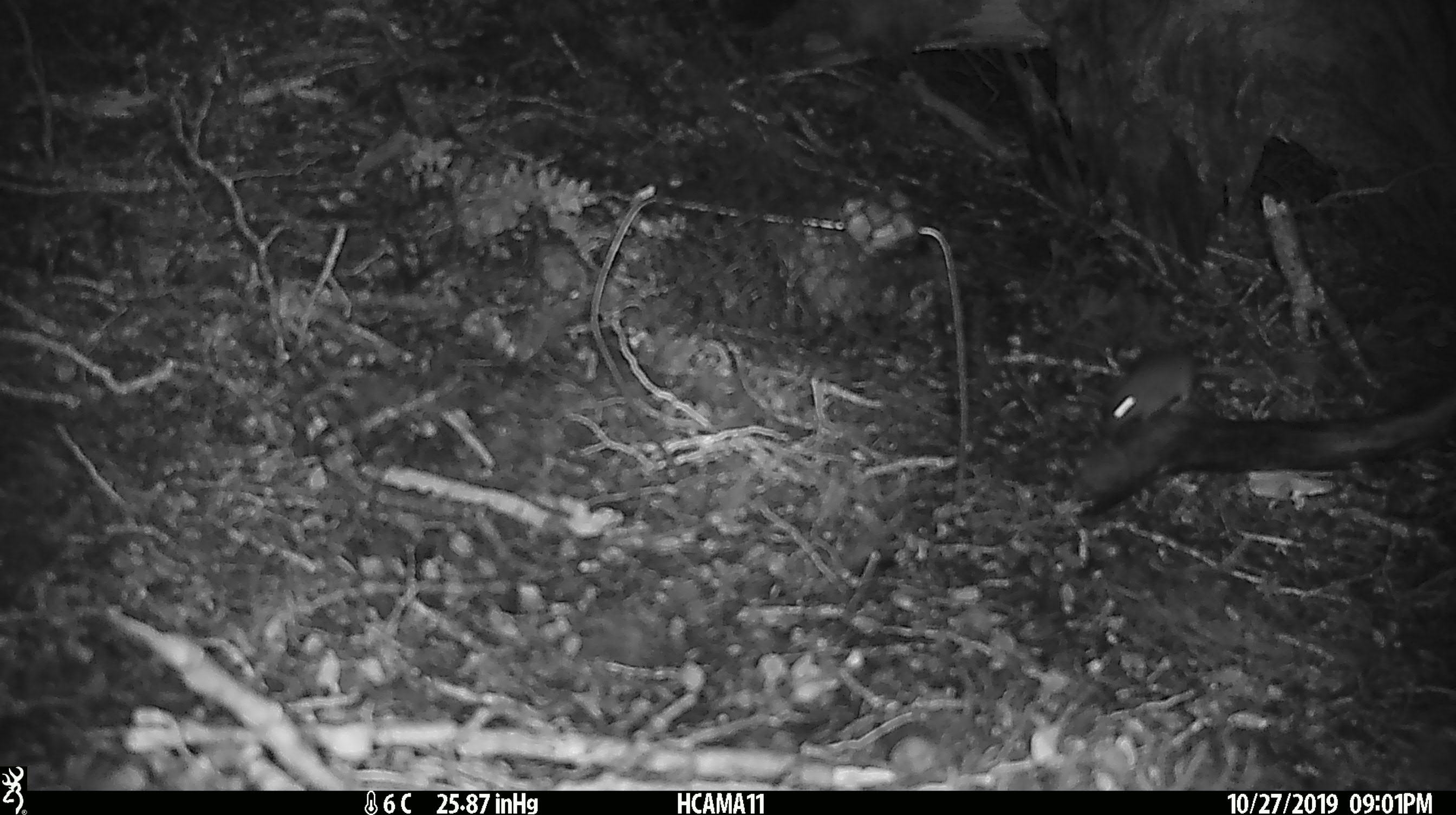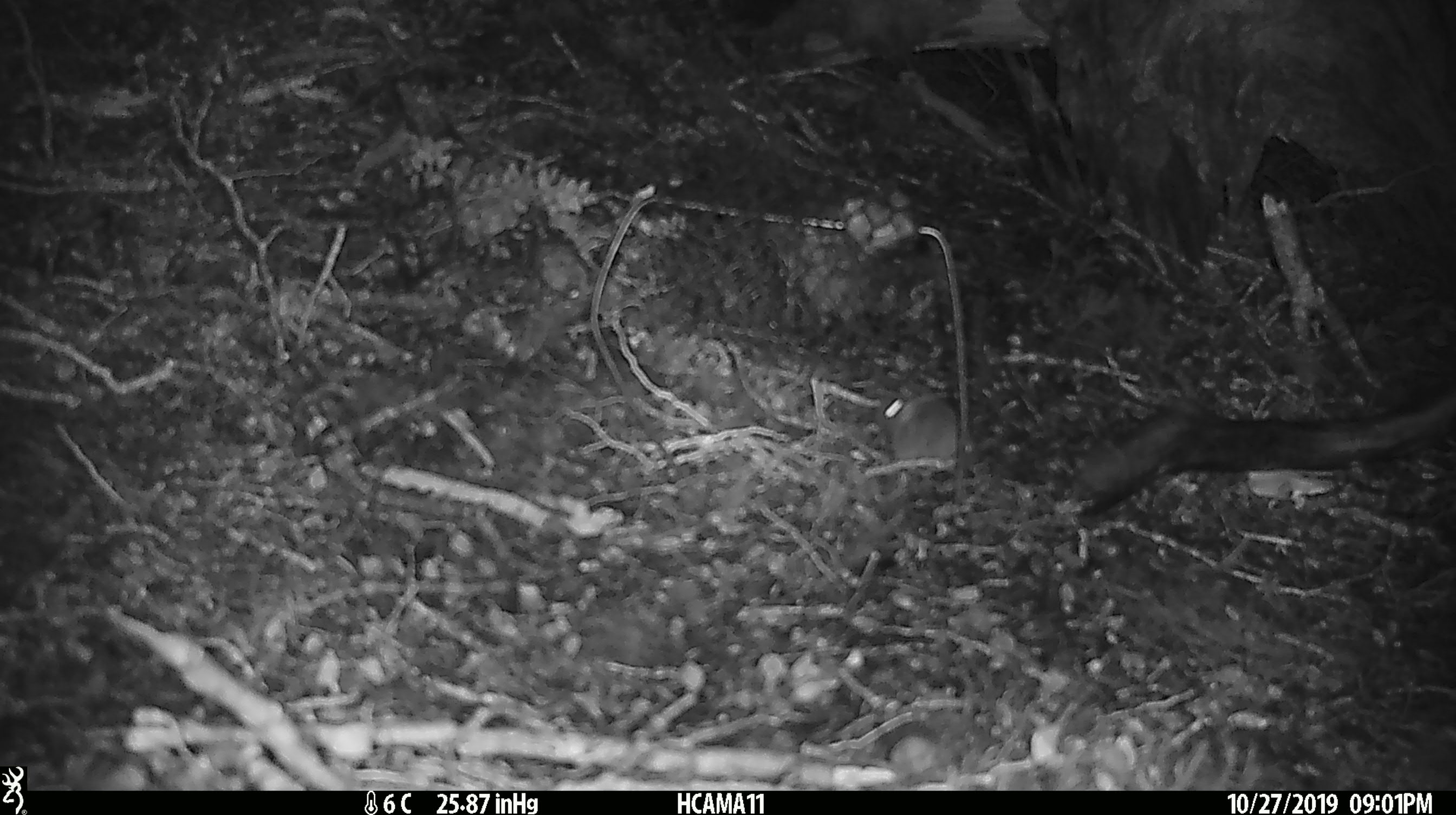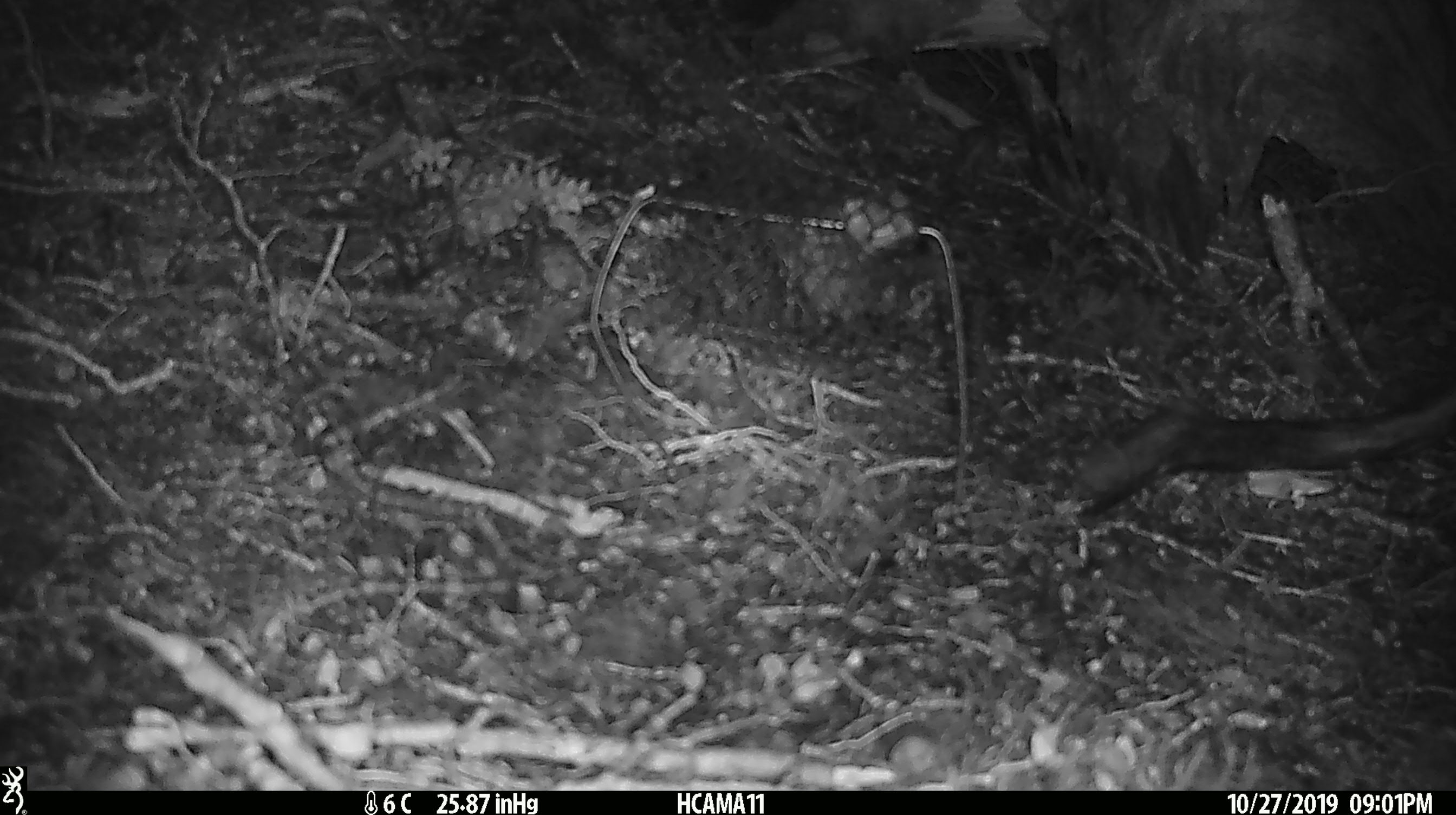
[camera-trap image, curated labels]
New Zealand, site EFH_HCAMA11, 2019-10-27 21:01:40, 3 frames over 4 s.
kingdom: Animalia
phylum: Chordata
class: Mammalia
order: Rodentia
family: Muridae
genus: Mus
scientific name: Mus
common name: mouse